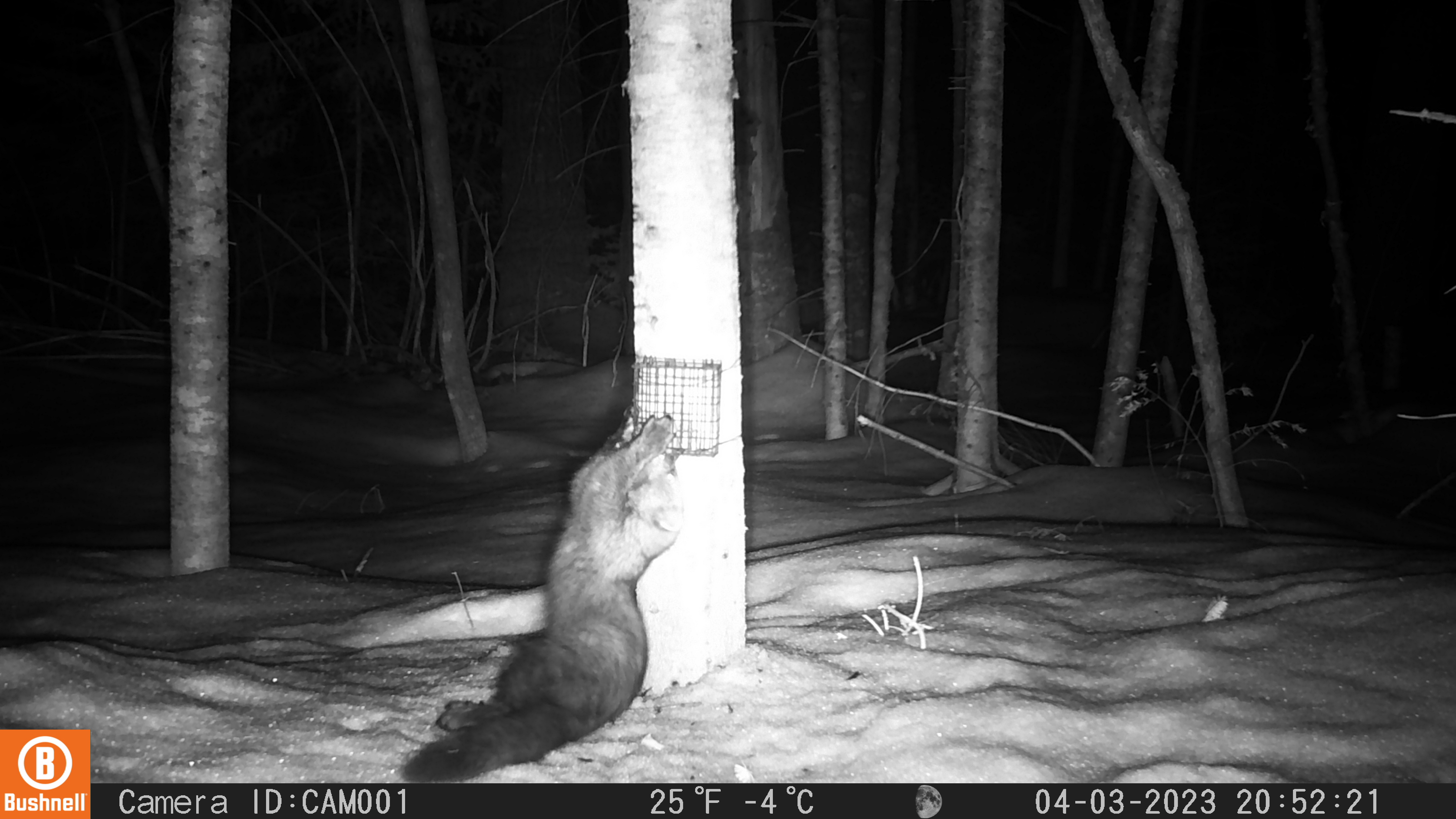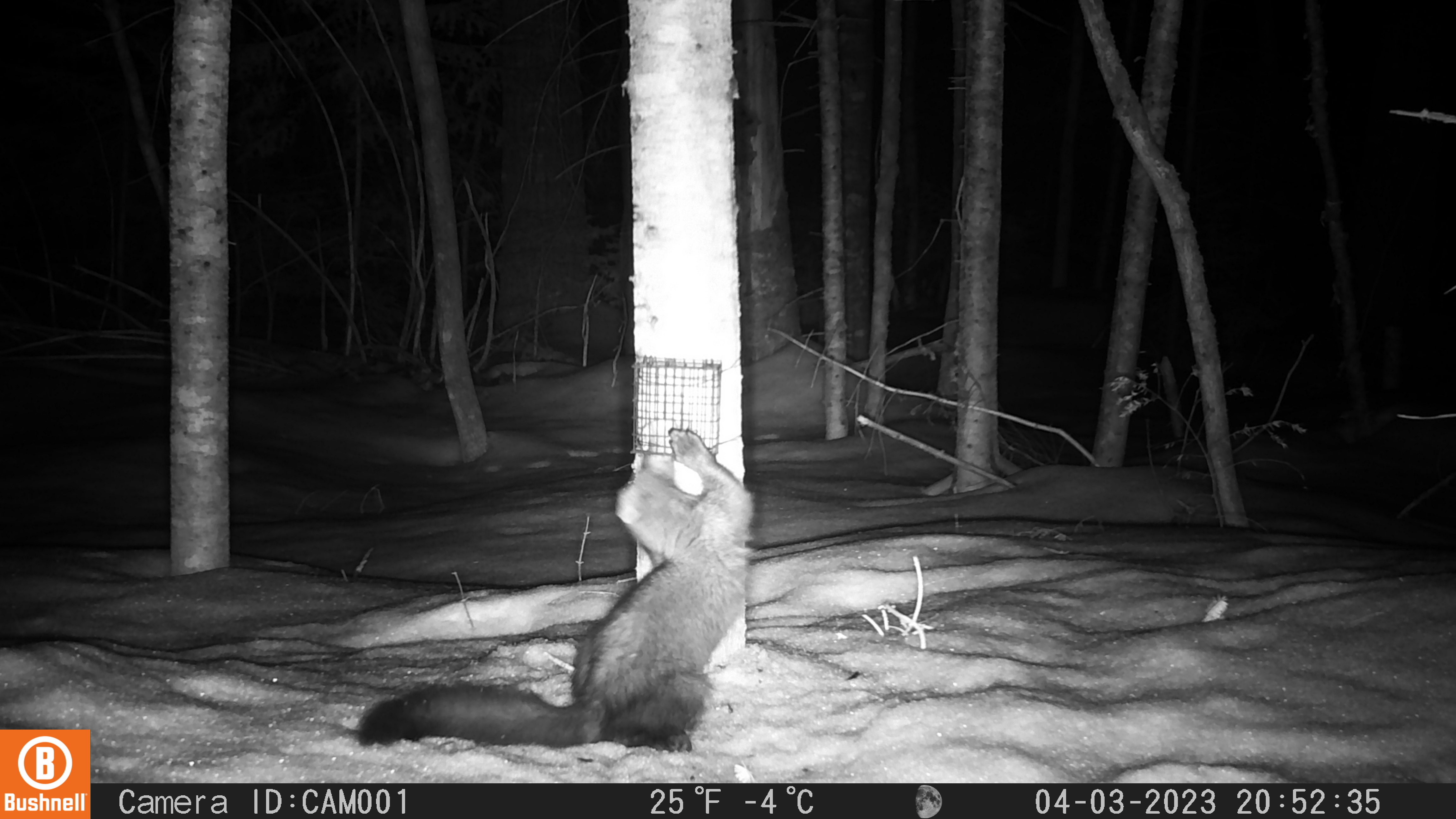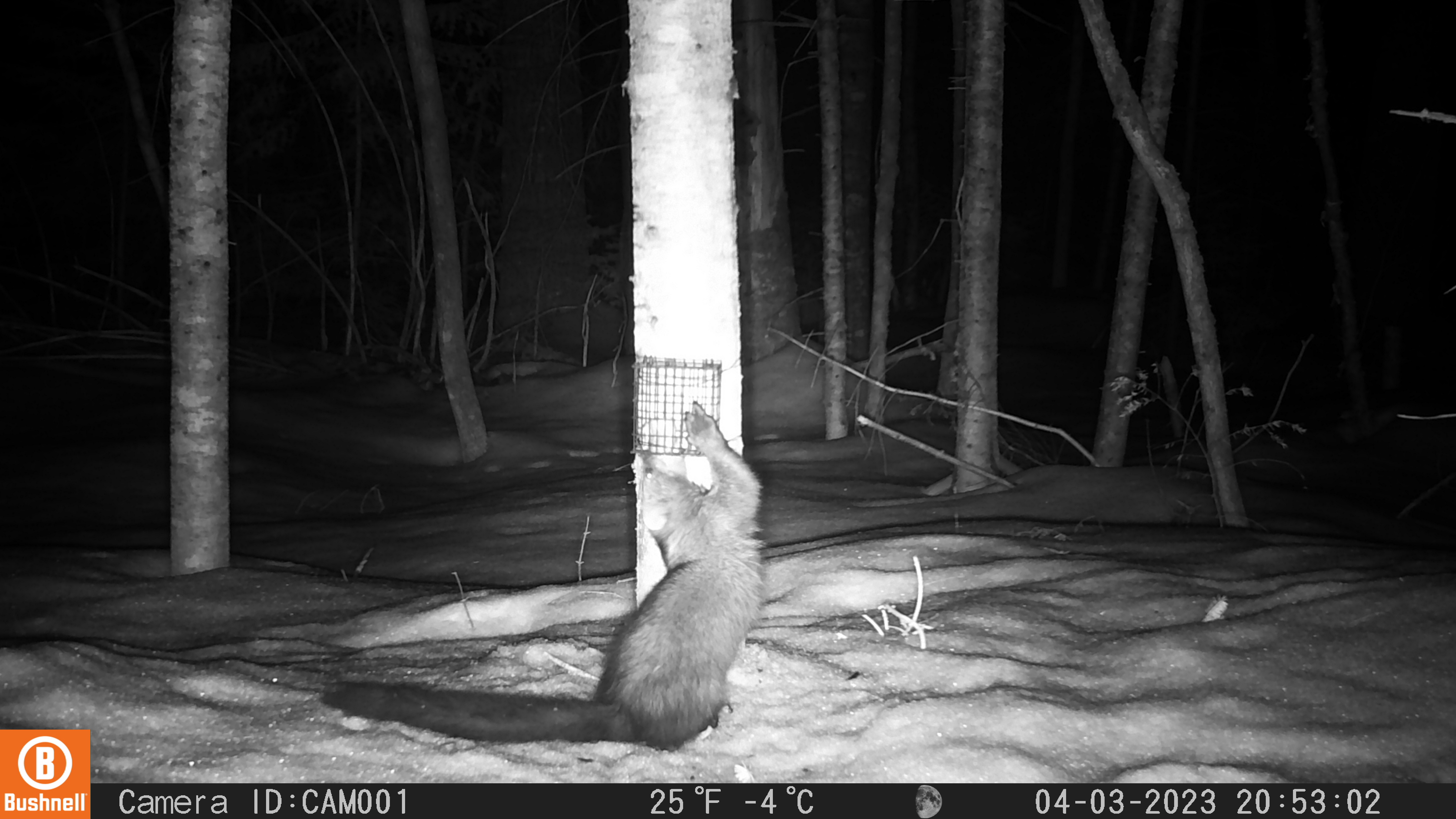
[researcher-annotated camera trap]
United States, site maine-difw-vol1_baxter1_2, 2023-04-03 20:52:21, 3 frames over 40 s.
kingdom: Animalia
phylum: Chordata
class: Mammalia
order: Carnivora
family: Mustelidae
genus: Pekania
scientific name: Pekania pennanti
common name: fisher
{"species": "fisher (Pekania pennanti)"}